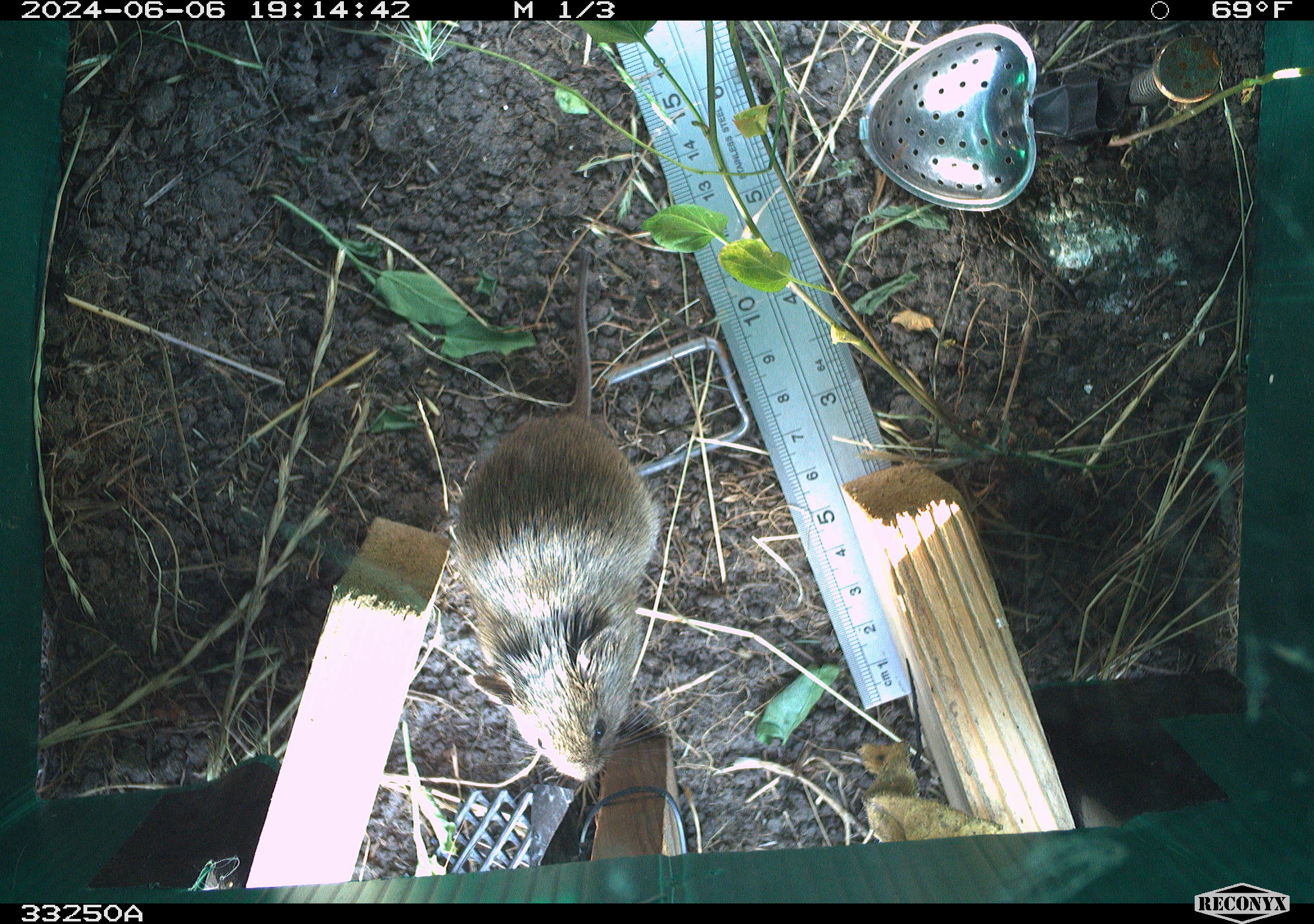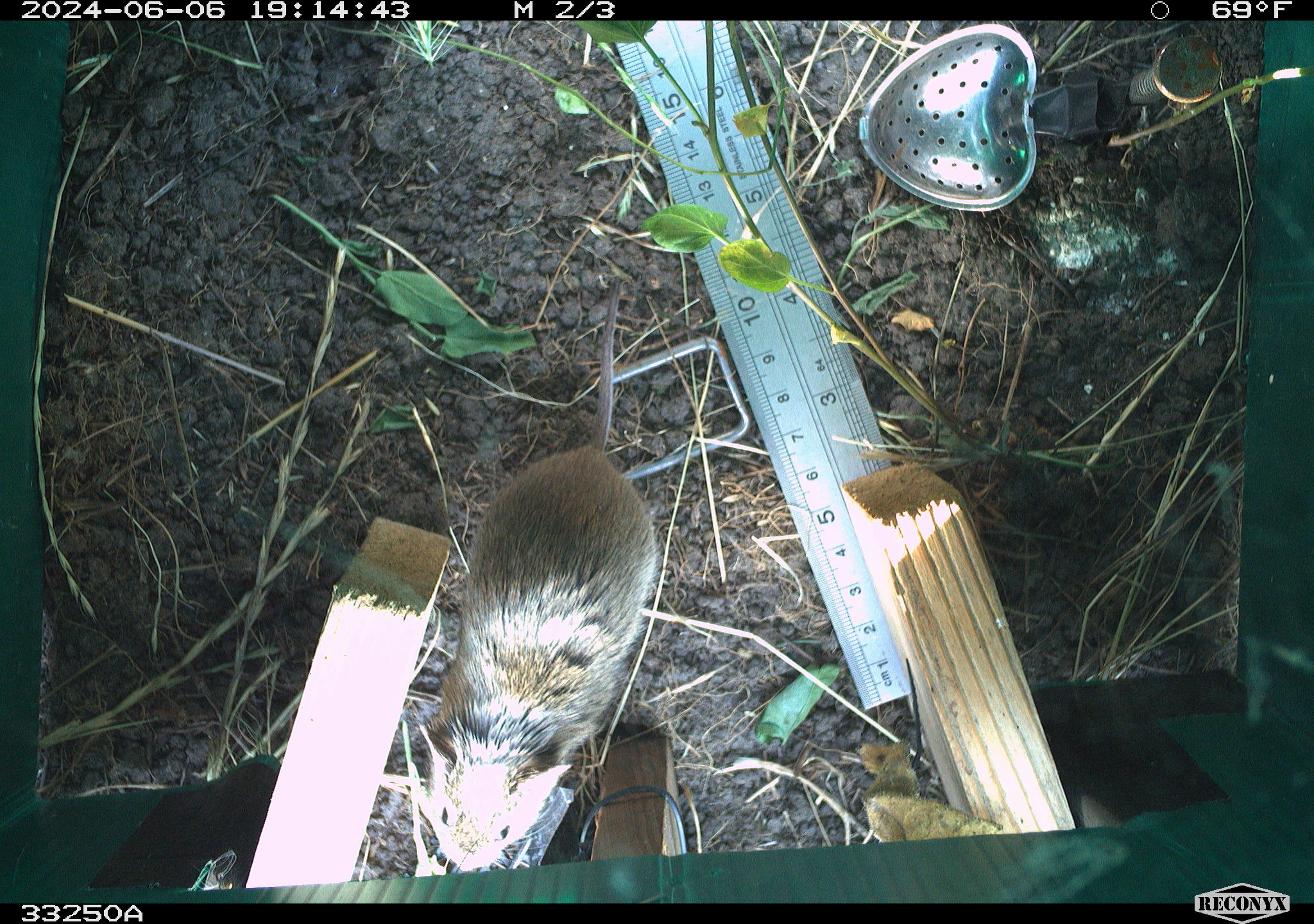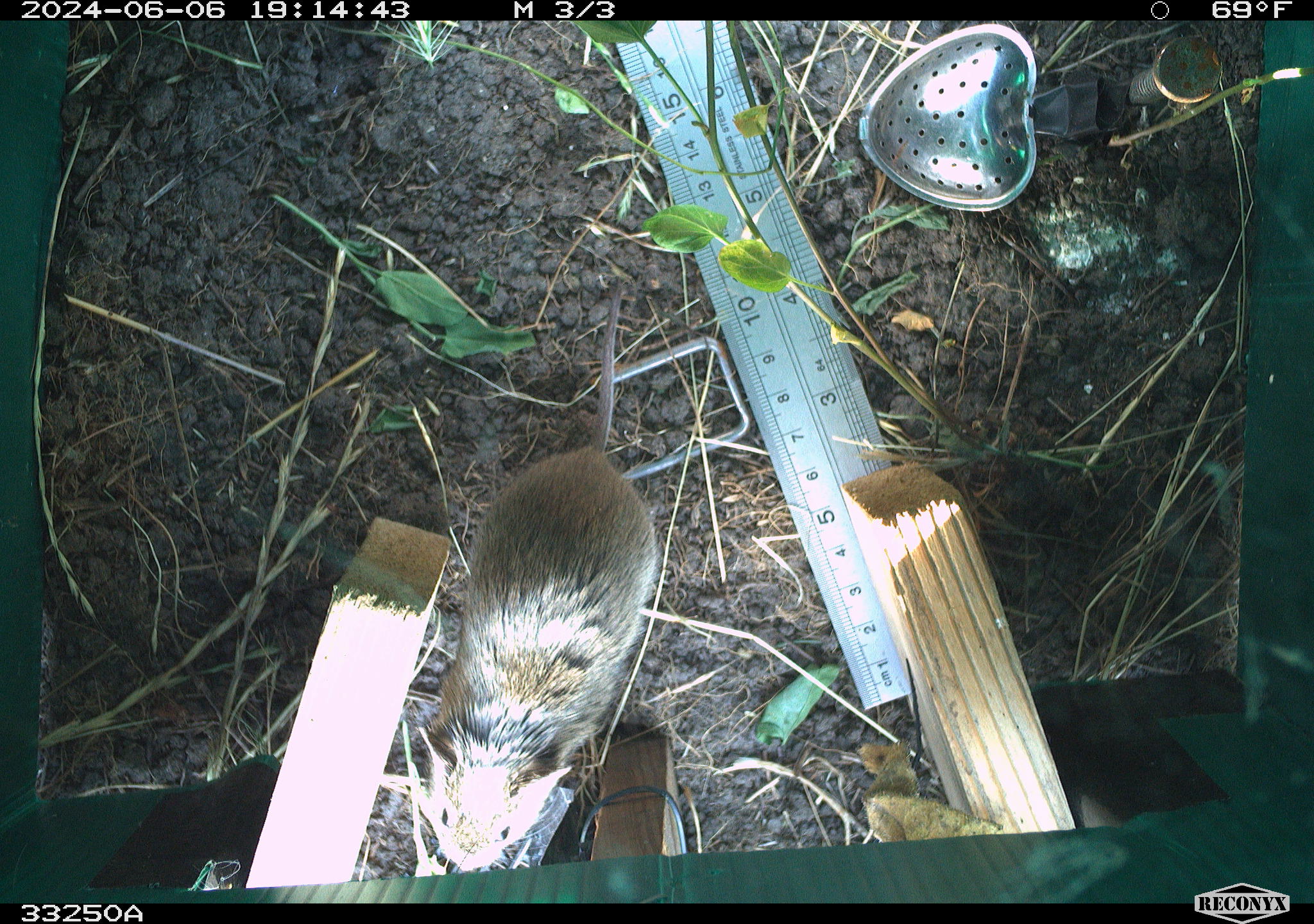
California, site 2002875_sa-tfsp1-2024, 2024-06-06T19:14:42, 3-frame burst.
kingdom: Animalia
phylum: Chordata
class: Mammalia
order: Rodentia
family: Cricetidae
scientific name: Arvicolinae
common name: voles, lemmings, and muskrats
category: arvicolinae subfamily